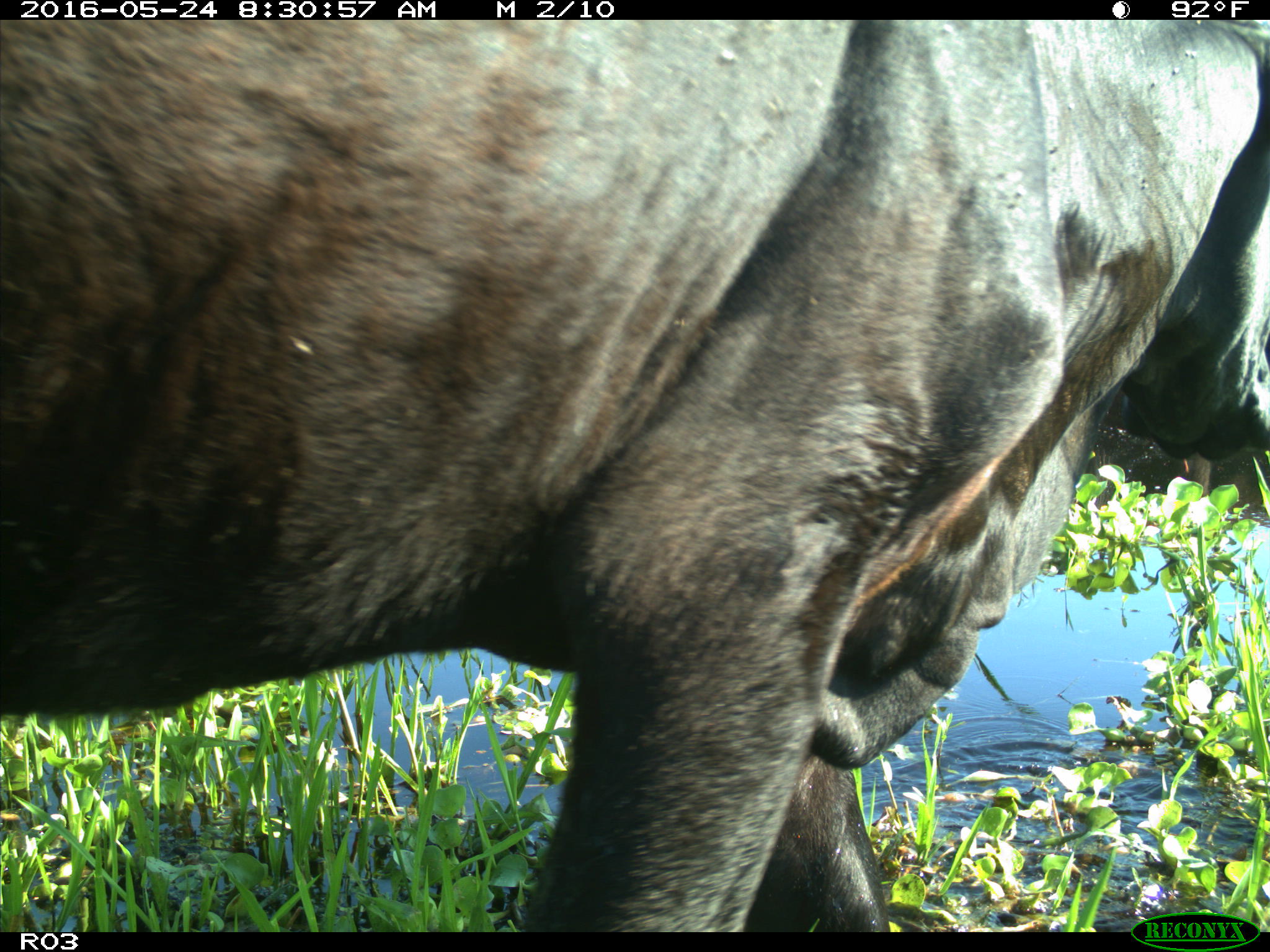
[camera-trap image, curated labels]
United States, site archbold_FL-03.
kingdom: Animalia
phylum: Chordata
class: Mammalia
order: Artiodactyla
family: Bovidae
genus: Bos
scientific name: Bos taurus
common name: domestic cow